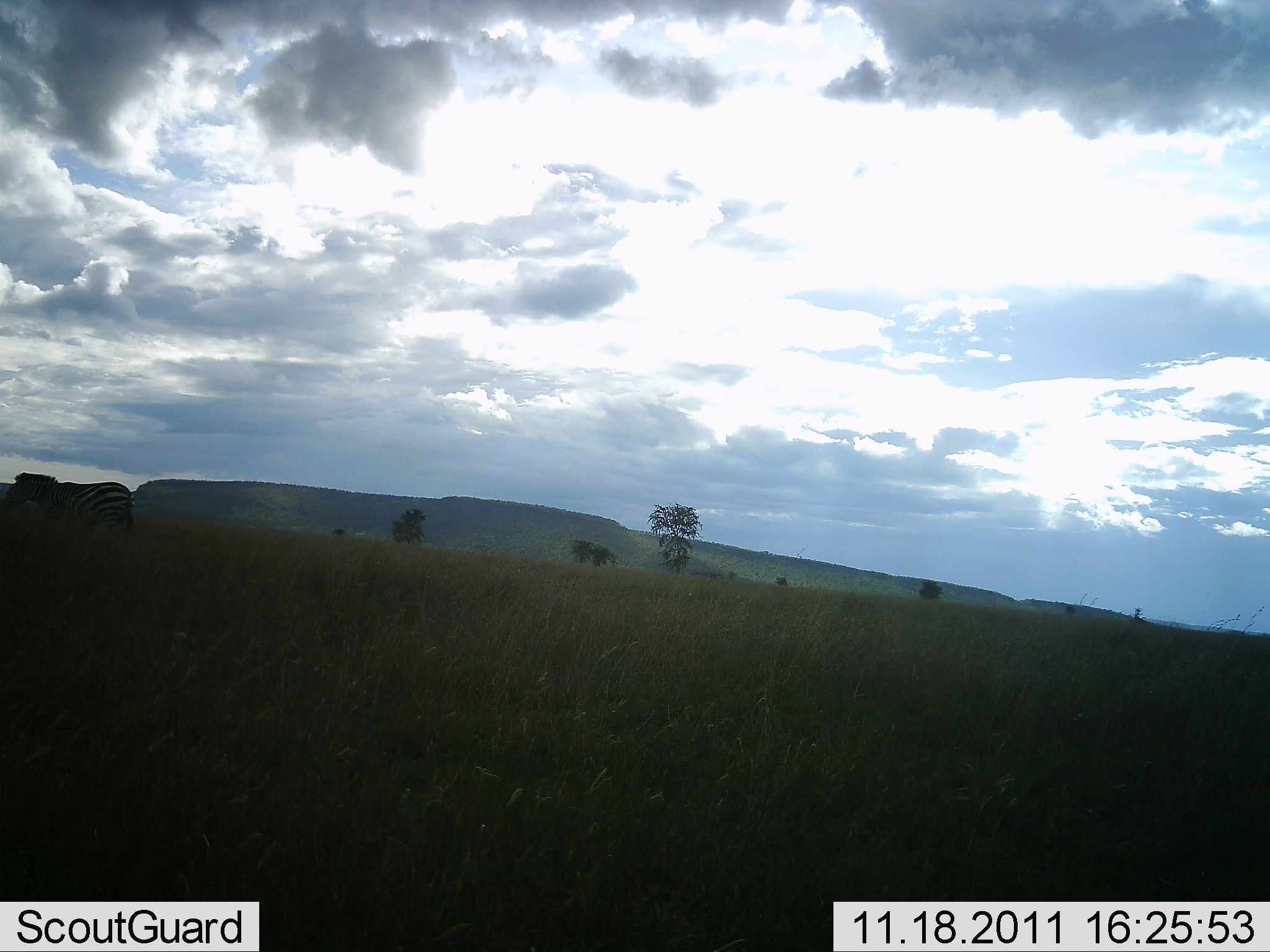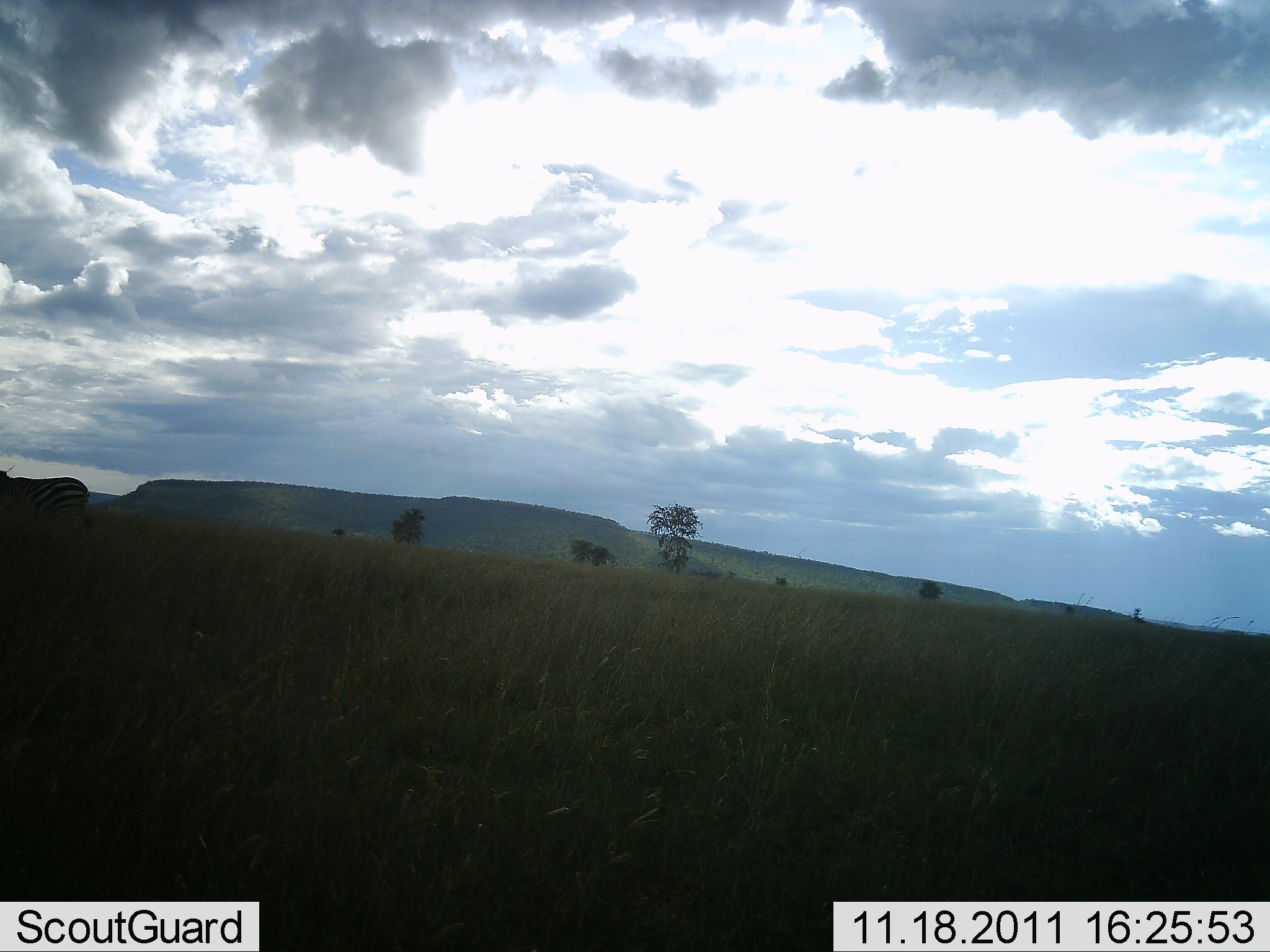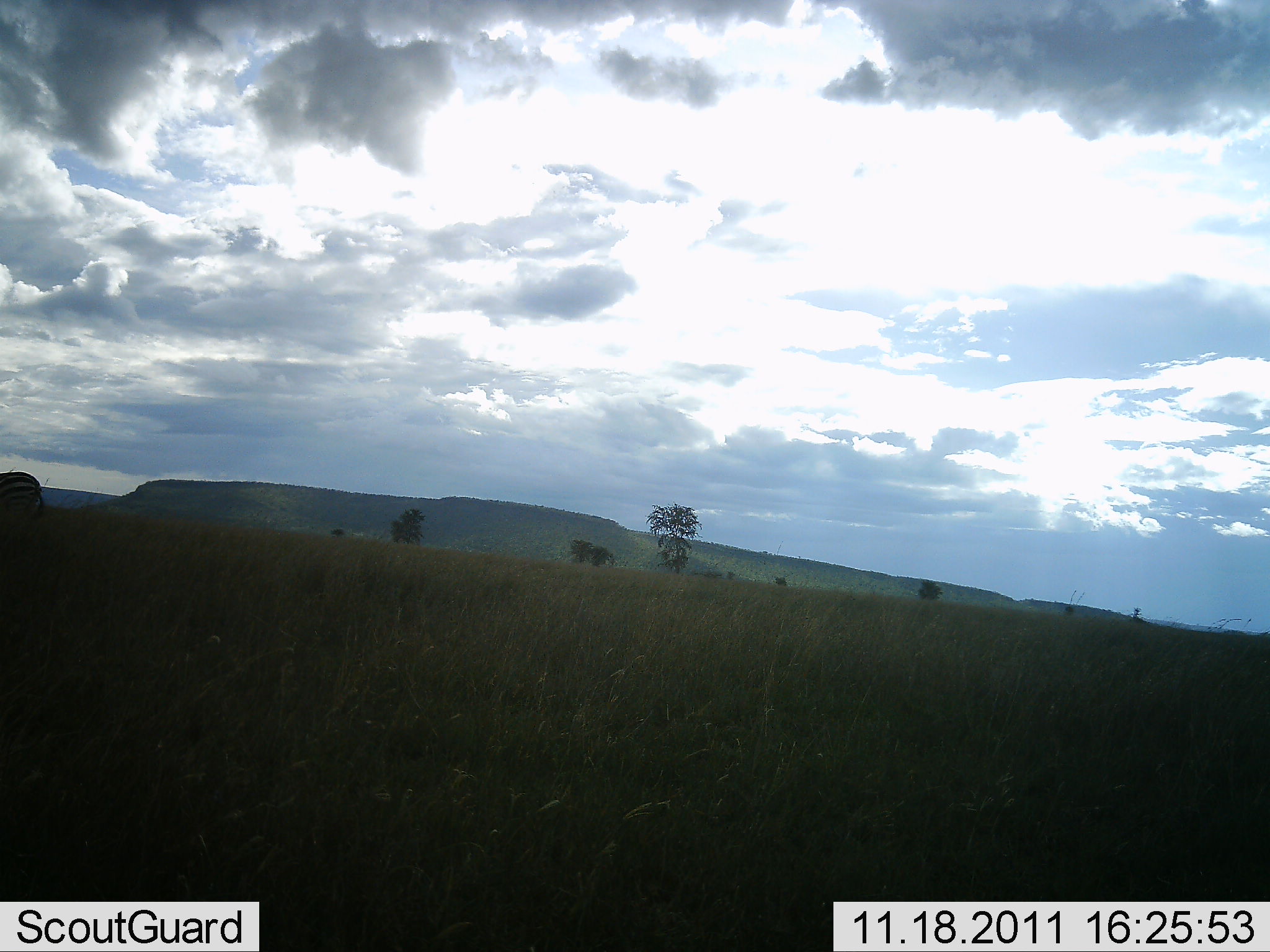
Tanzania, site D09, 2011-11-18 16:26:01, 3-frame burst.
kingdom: Animalia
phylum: Chordata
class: Mammalia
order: Perissodactyla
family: Equidae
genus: Equus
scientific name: Equus quagga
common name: plains zebra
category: zebra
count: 1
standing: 6%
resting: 0%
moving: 100%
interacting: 0%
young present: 0%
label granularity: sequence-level